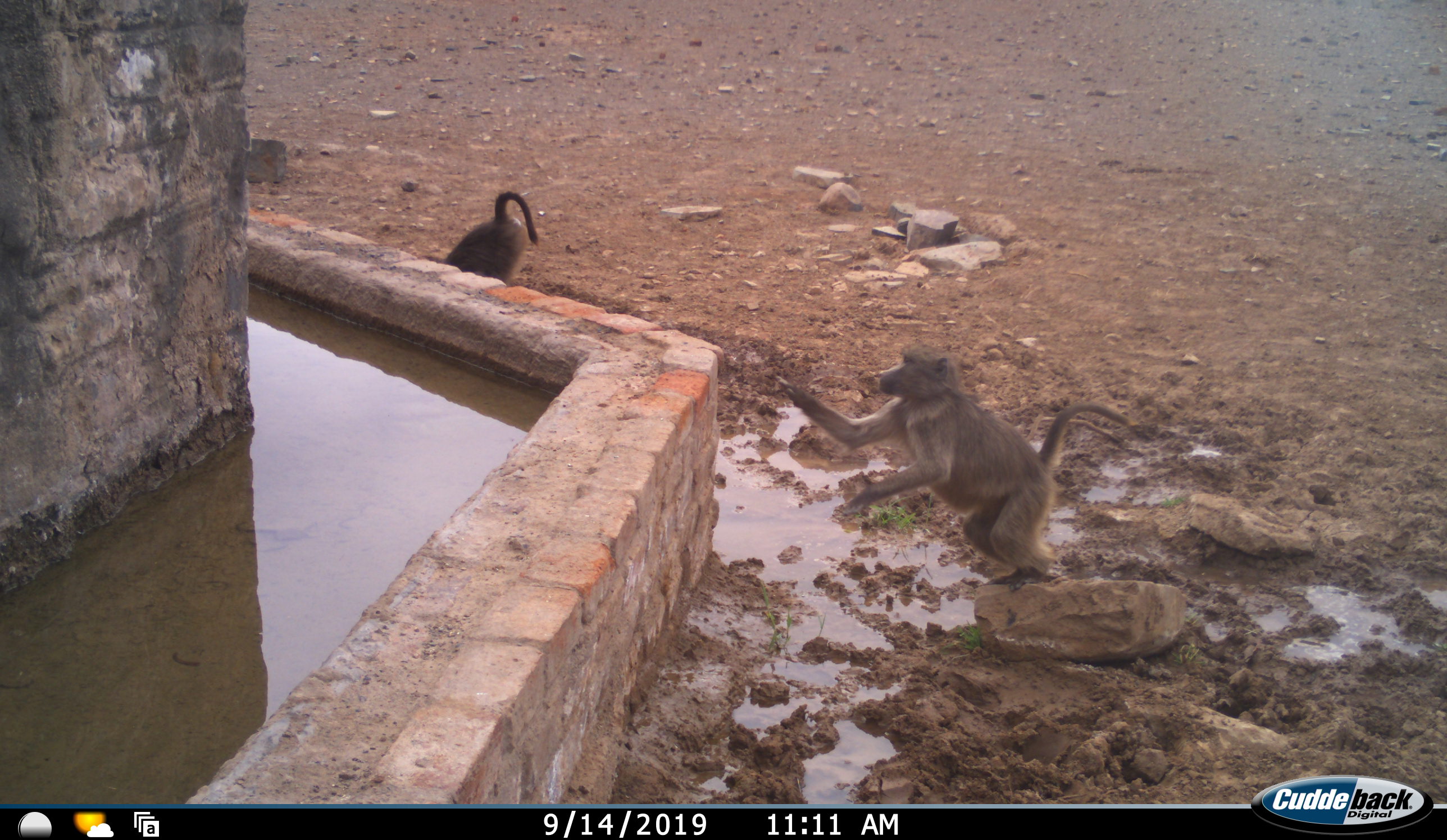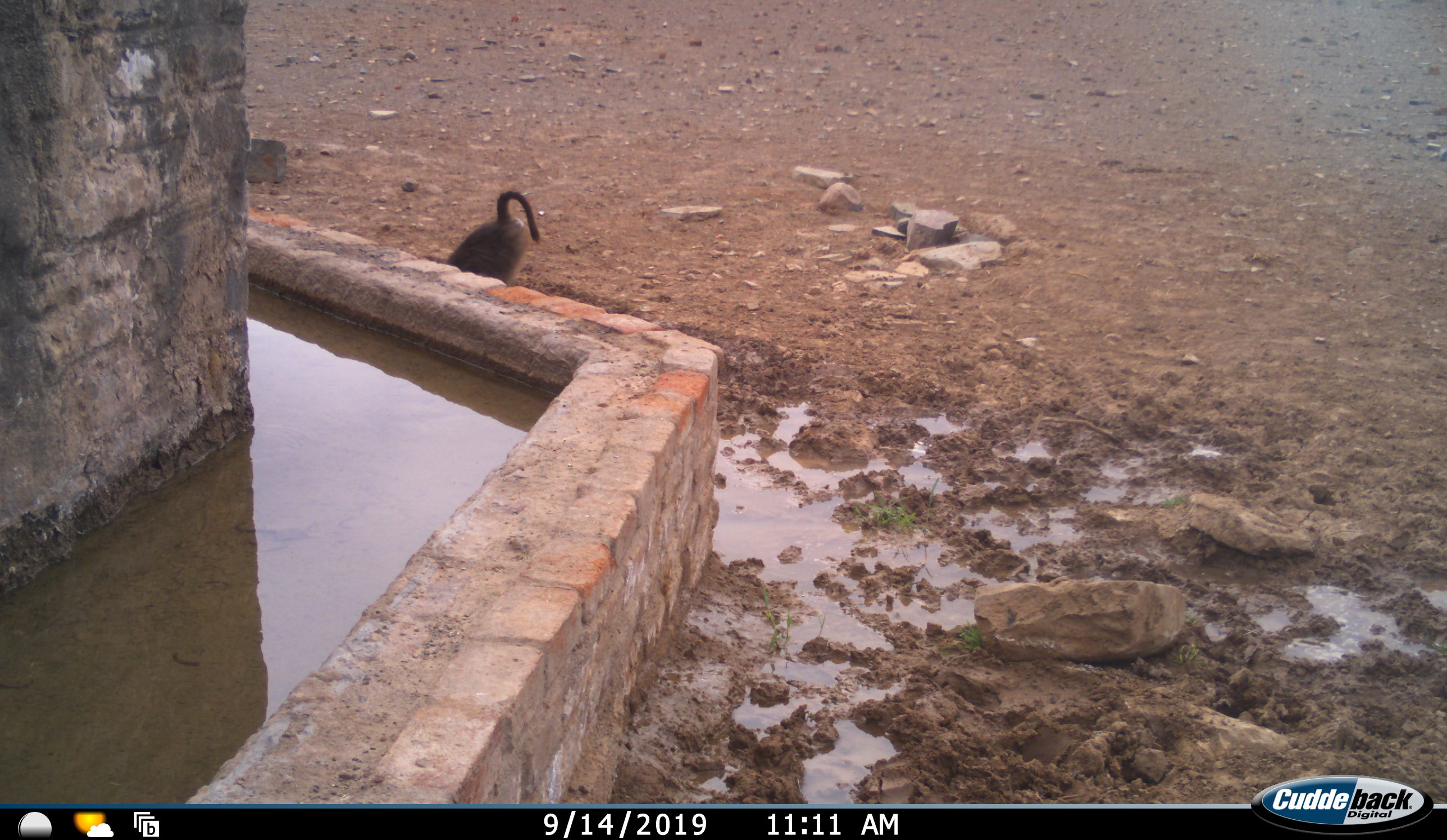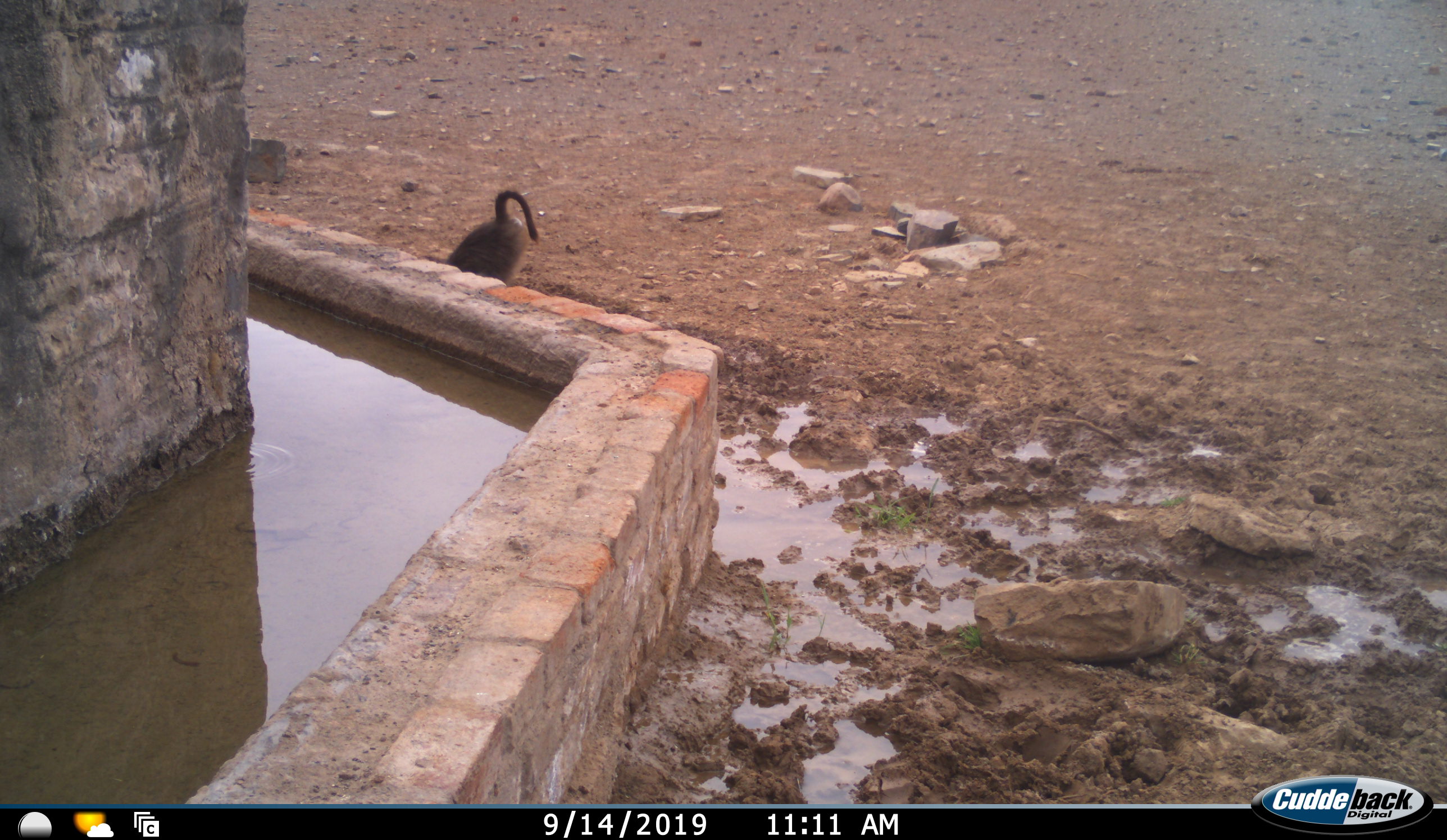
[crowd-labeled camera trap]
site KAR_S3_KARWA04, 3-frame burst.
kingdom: Animalia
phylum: Chordata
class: Mammalia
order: Primates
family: Cercopithecidae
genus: Papio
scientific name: Papio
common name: baboon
Baboon (Papio), count 2. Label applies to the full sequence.